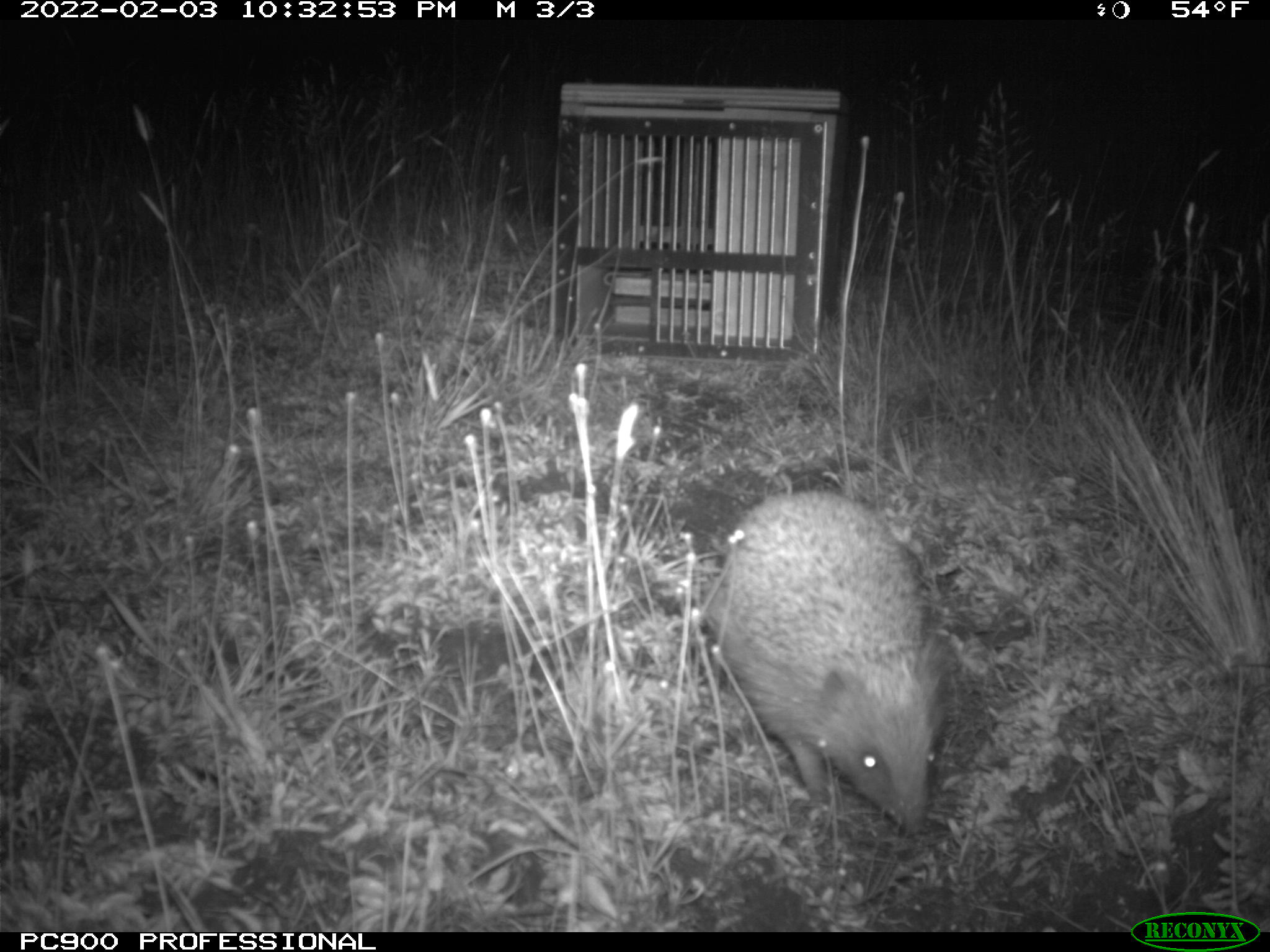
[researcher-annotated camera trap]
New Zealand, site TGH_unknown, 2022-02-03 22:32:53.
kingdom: Animalia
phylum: Chordata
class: Mammalia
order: Eulipotyphla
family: Erinaceidae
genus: Erinaceus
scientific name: Erinaceus europaeus europaeus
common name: european hedgehog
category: hedgehog